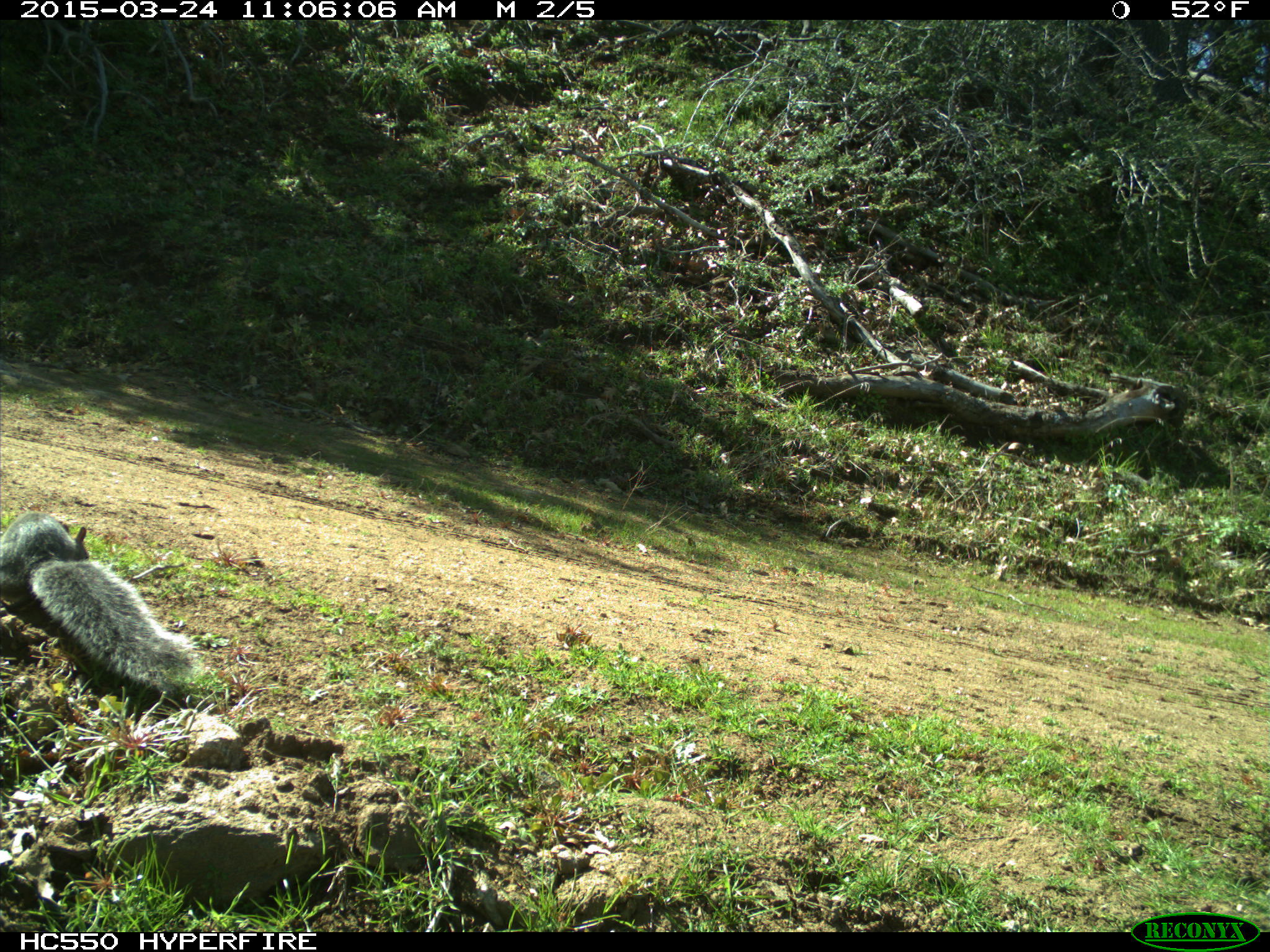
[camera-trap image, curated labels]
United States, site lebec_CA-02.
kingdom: Animalia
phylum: Chordata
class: Mammalia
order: Rodentia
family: Sciuridae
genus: Sciurus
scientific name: Sciurus carolinensis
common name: eastern gray squirrel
Sciurus carolinensis (eastern gray squirrel).